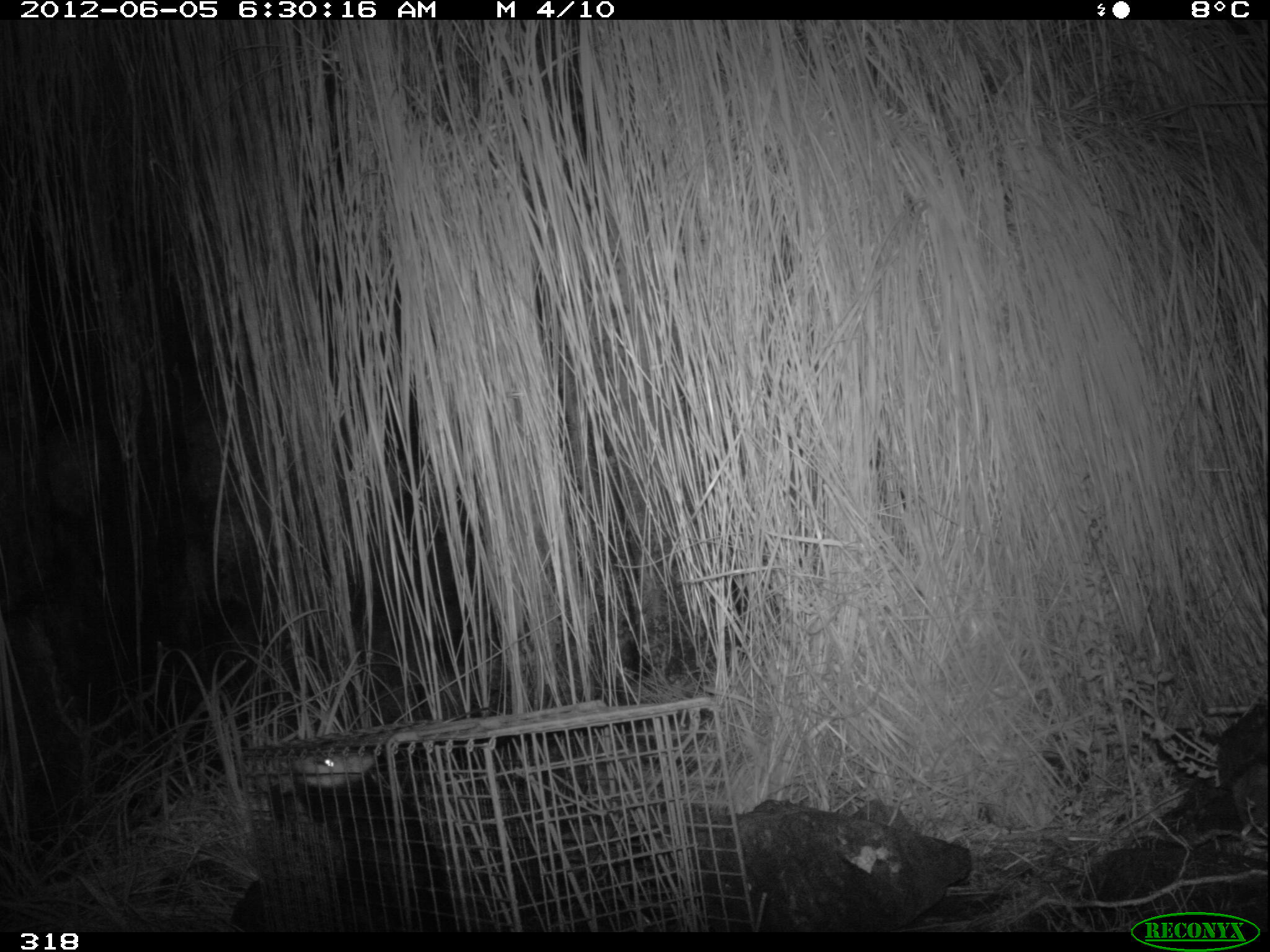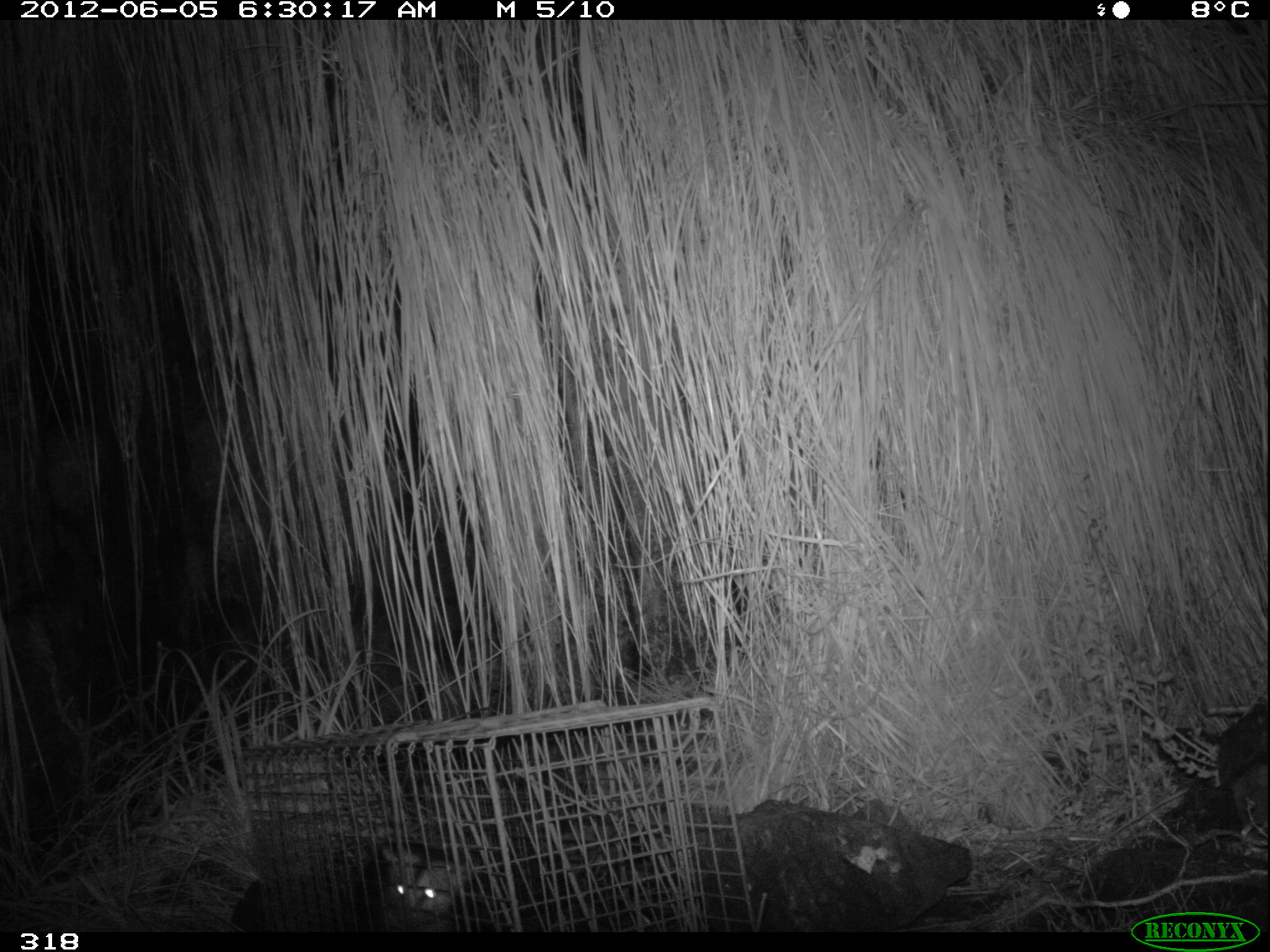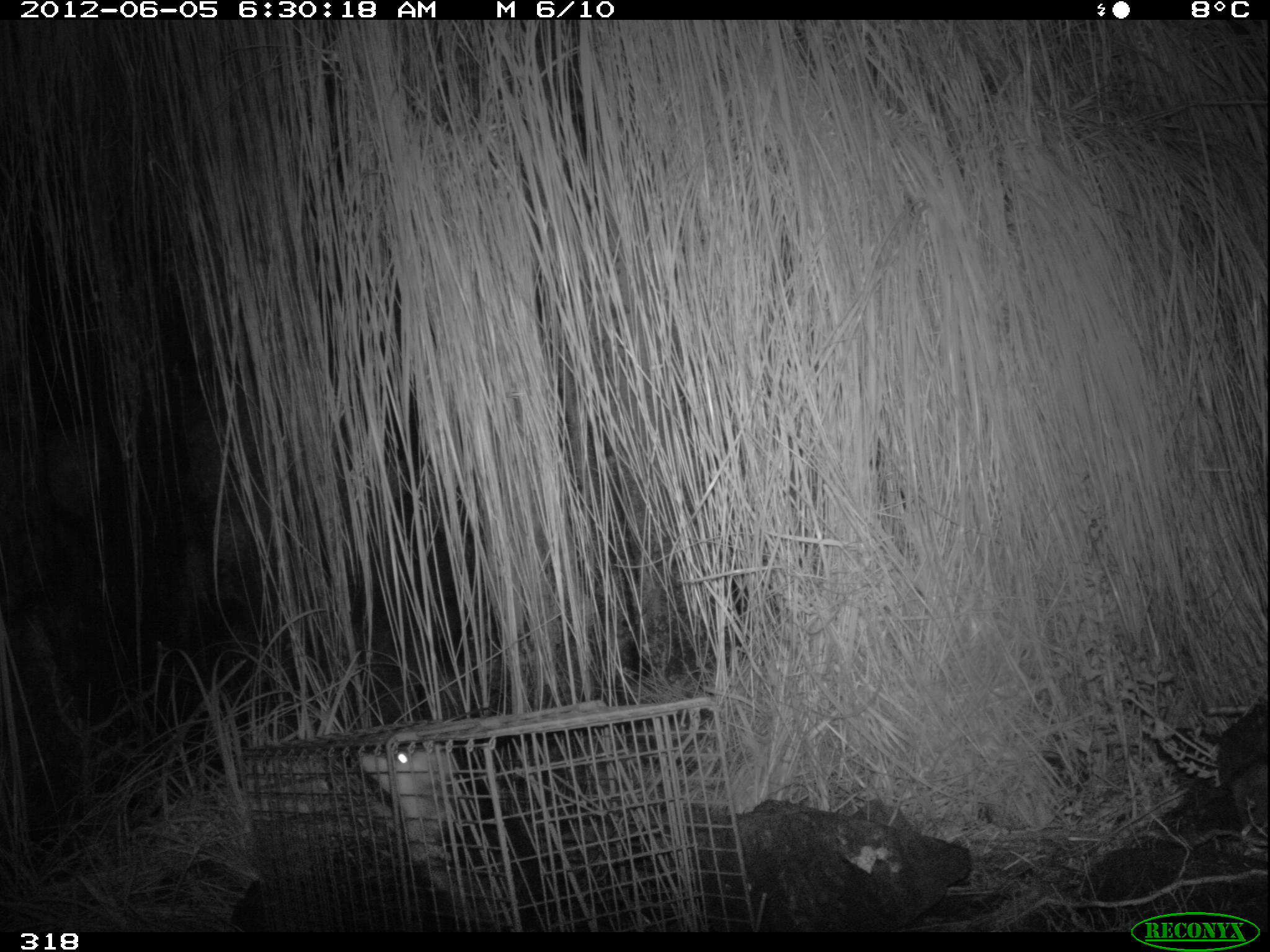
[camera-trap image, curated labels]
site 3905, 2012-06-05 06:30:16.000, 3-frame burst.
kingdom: Animalia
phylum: Chordata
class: Mammalia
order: Didelphimorphia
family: Didelphidae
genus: Didelphis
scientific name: Didelphis pernigra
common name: andean white-eared opossum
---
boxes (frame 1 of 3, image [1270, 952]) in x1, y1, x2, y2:
didelphis pernigra: 285, 749, 479, 932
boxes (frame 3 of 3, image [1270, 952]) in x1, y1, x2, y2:
didelphis pernigra: 357, 737, 562, 932